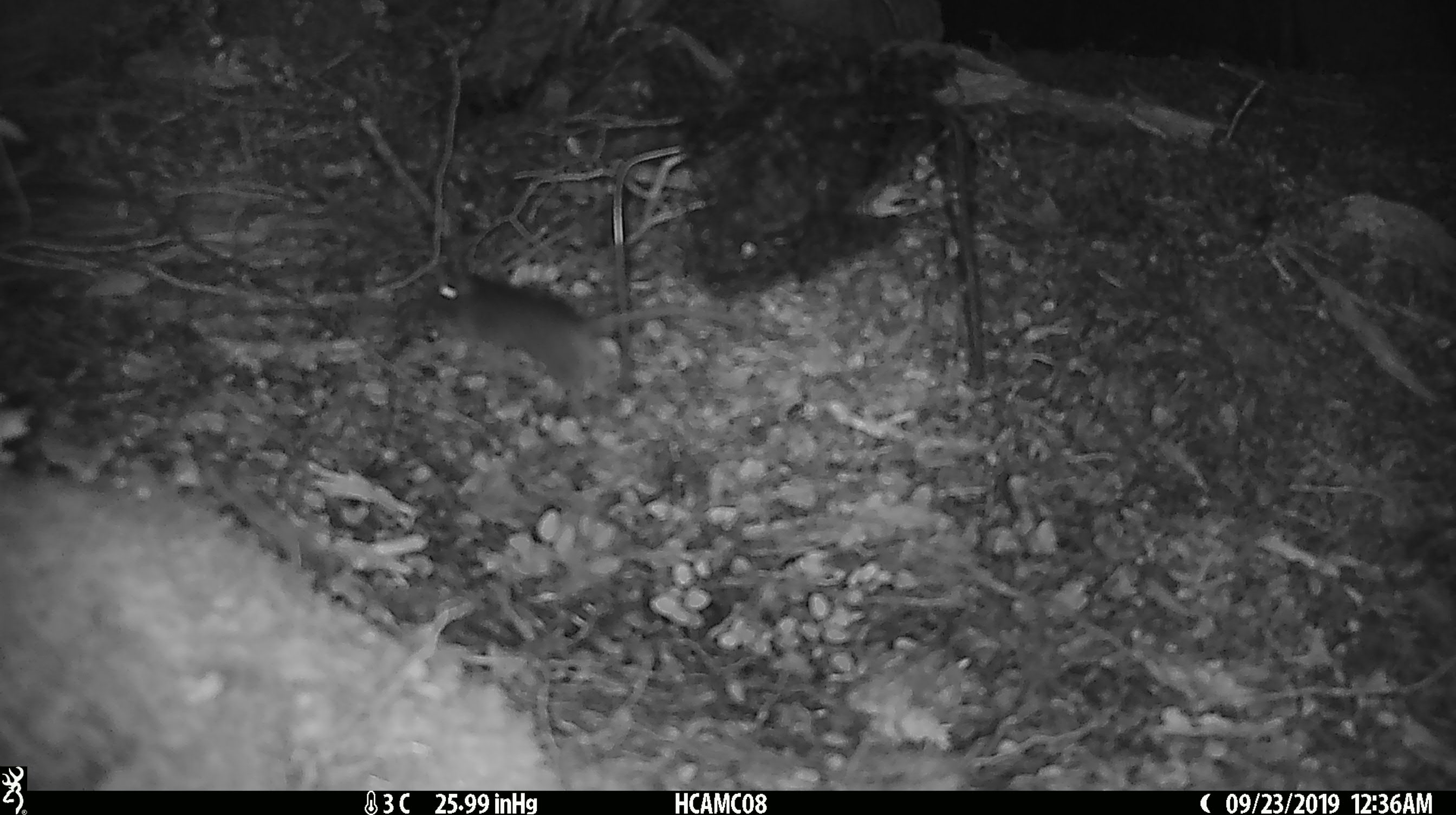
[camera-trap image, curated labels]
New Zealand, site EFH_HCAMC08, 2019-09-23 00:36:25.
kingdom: Animalia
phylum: Chordata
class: Mammalia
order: Rodentia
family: Muridae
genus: Mus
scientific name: Mus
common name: mouse